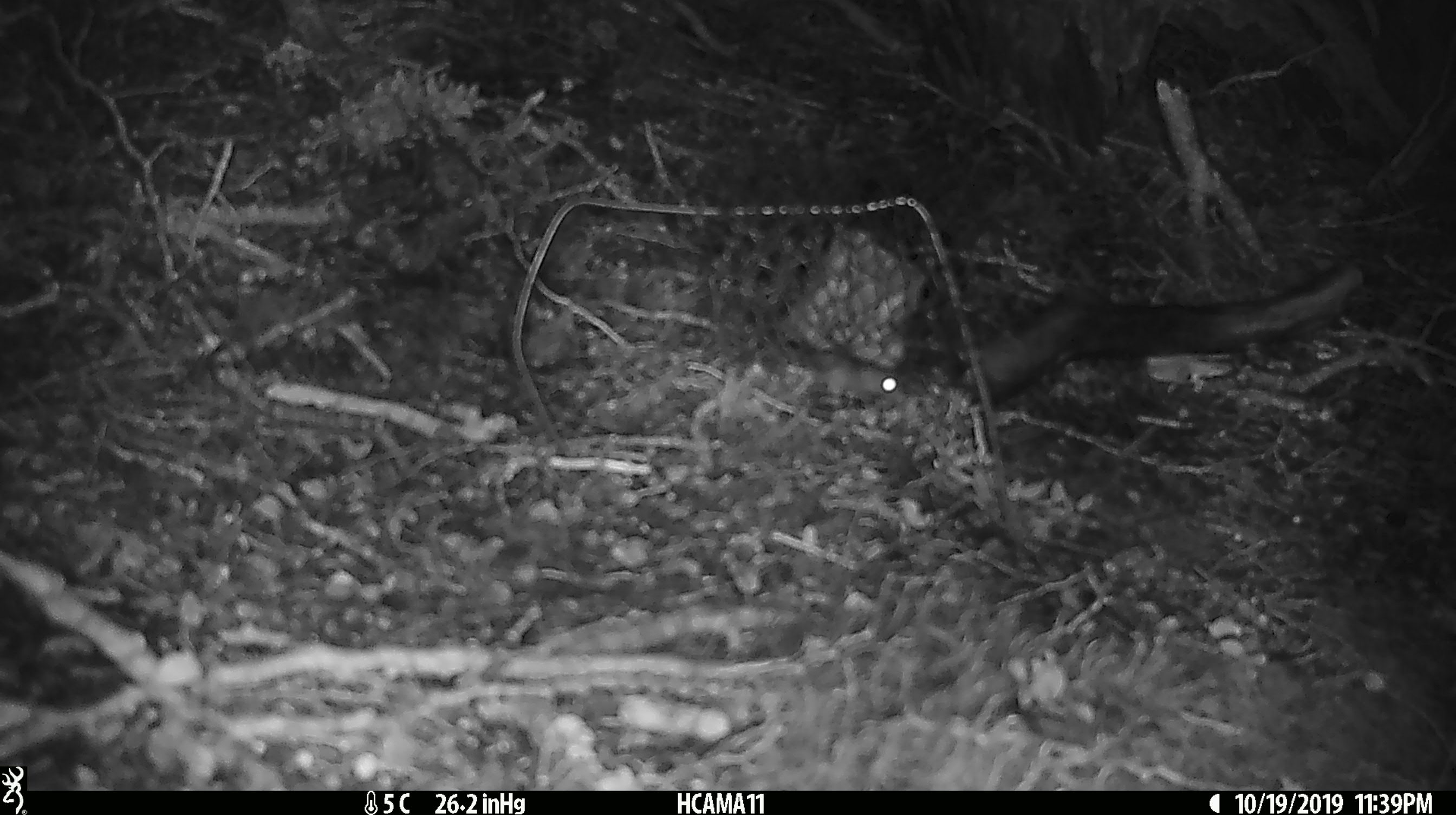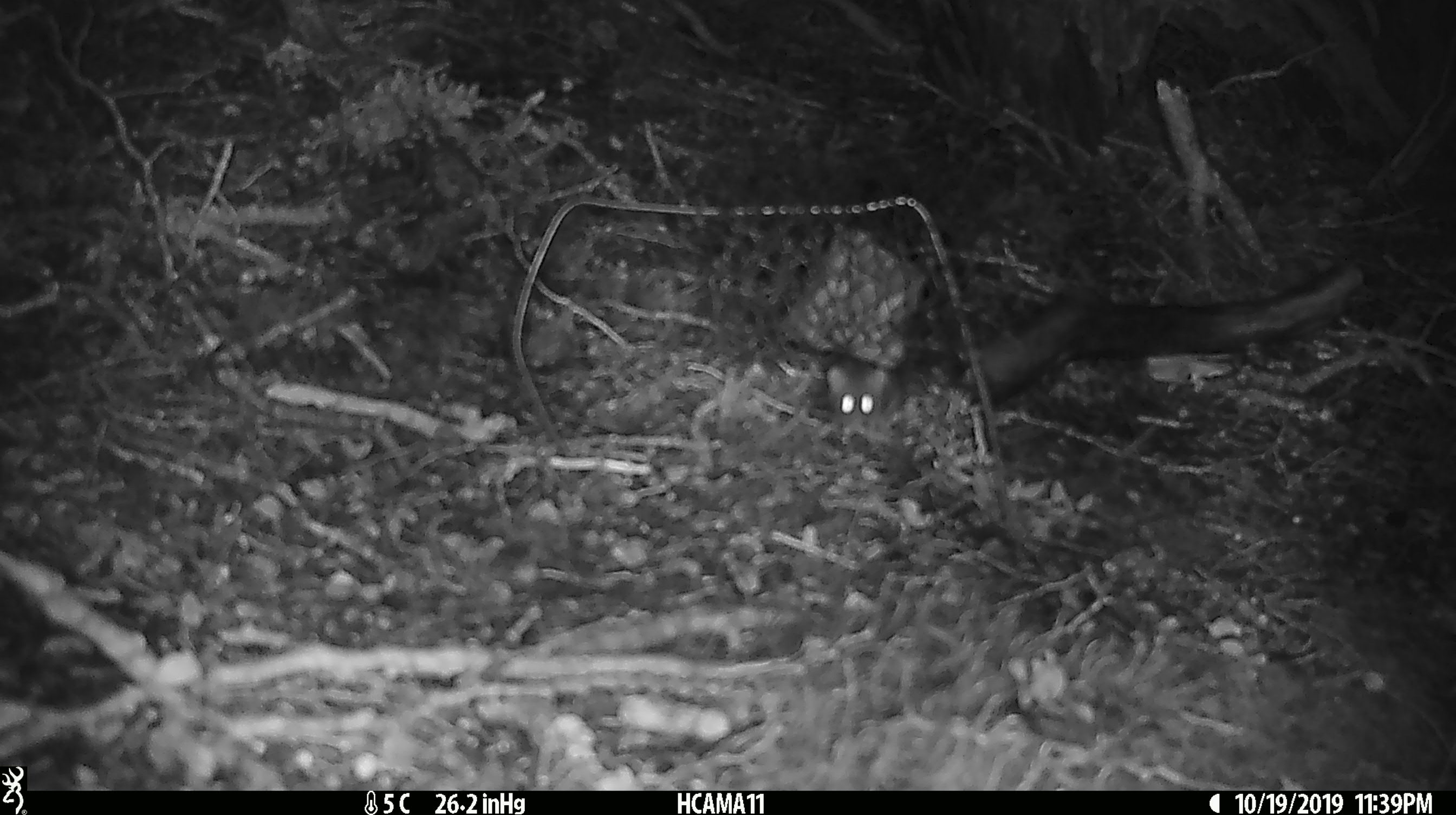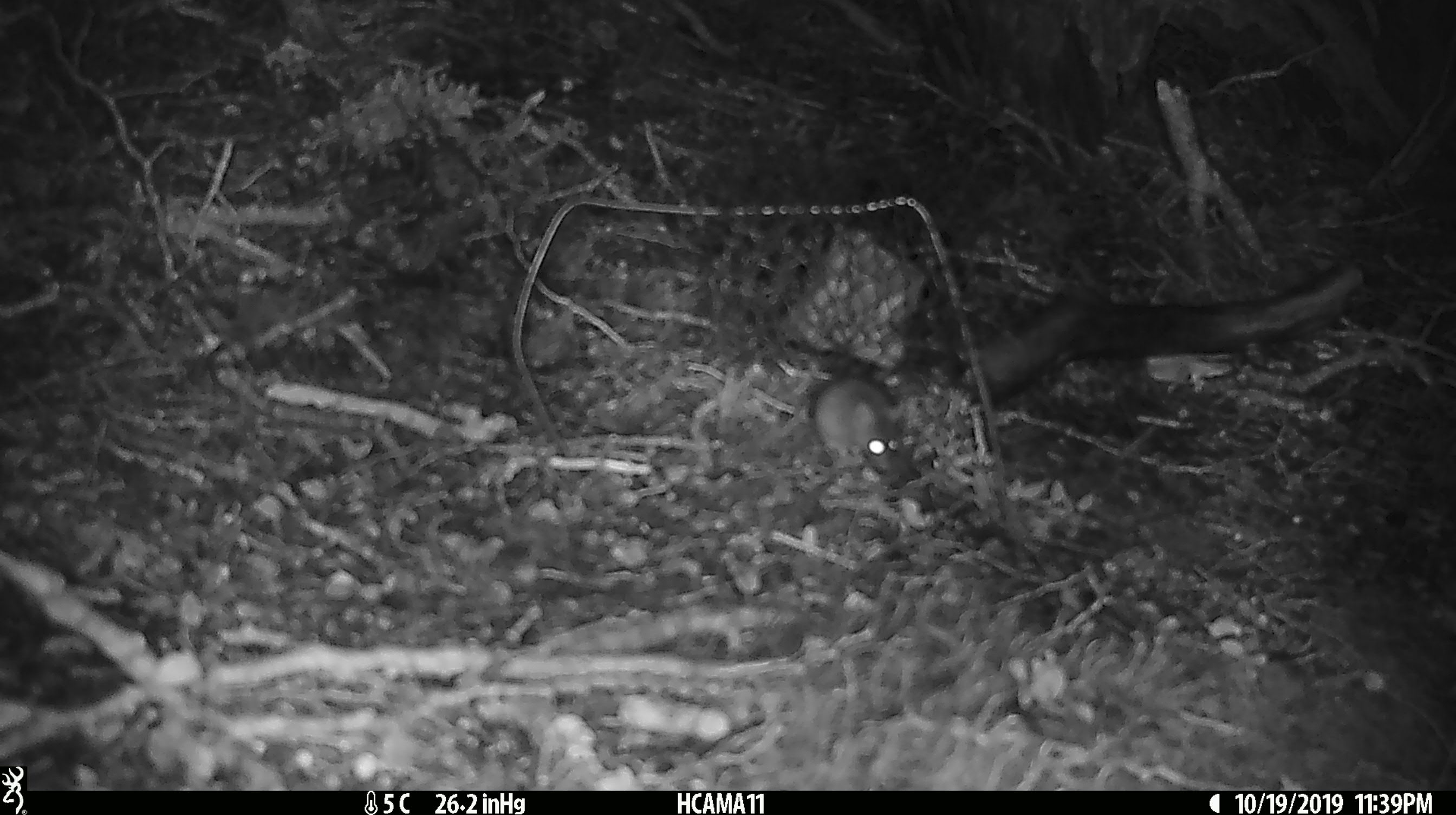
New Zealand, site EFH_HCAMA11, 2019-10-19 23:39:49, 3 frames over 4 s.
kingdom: Animalia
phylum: Chordata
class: Mammalia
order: Rodentia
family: Muridae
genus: Mus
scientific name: Mus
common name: mouse